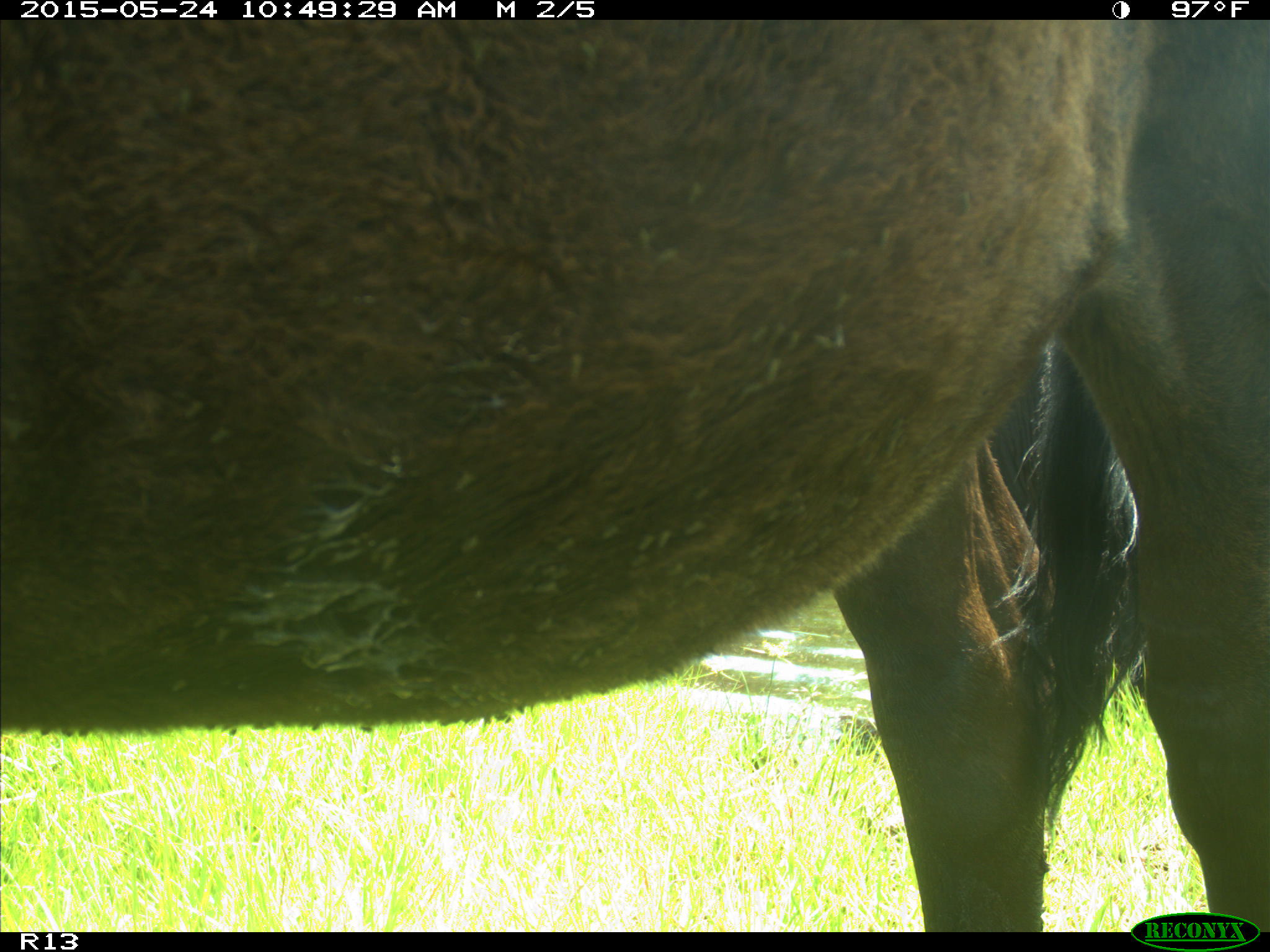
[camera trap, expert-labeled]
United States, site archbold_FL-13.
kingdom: Animalia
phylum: Chordata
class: Mammalia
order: Artiodactyla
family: Bovidae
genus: Bos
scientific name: Bos taurus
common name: domestic cow